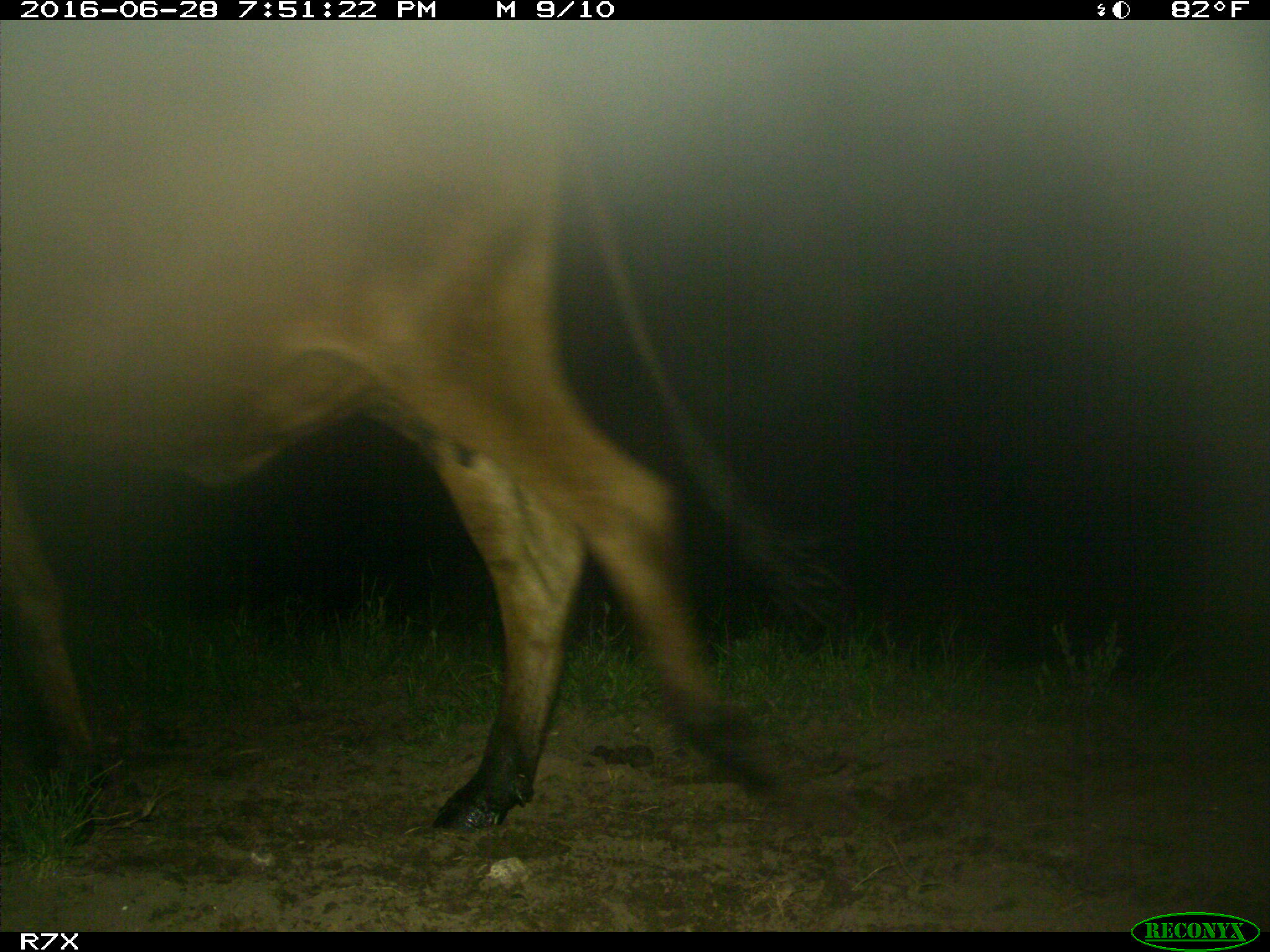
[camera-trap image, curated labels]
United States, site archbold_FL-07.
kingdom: Animalia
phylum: Chordata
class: Mammalia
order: Artiodactyla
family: Bovidae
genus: Bos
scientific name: Bos taurus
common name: domestic cow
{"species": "Bos taurus (domestic cow)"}